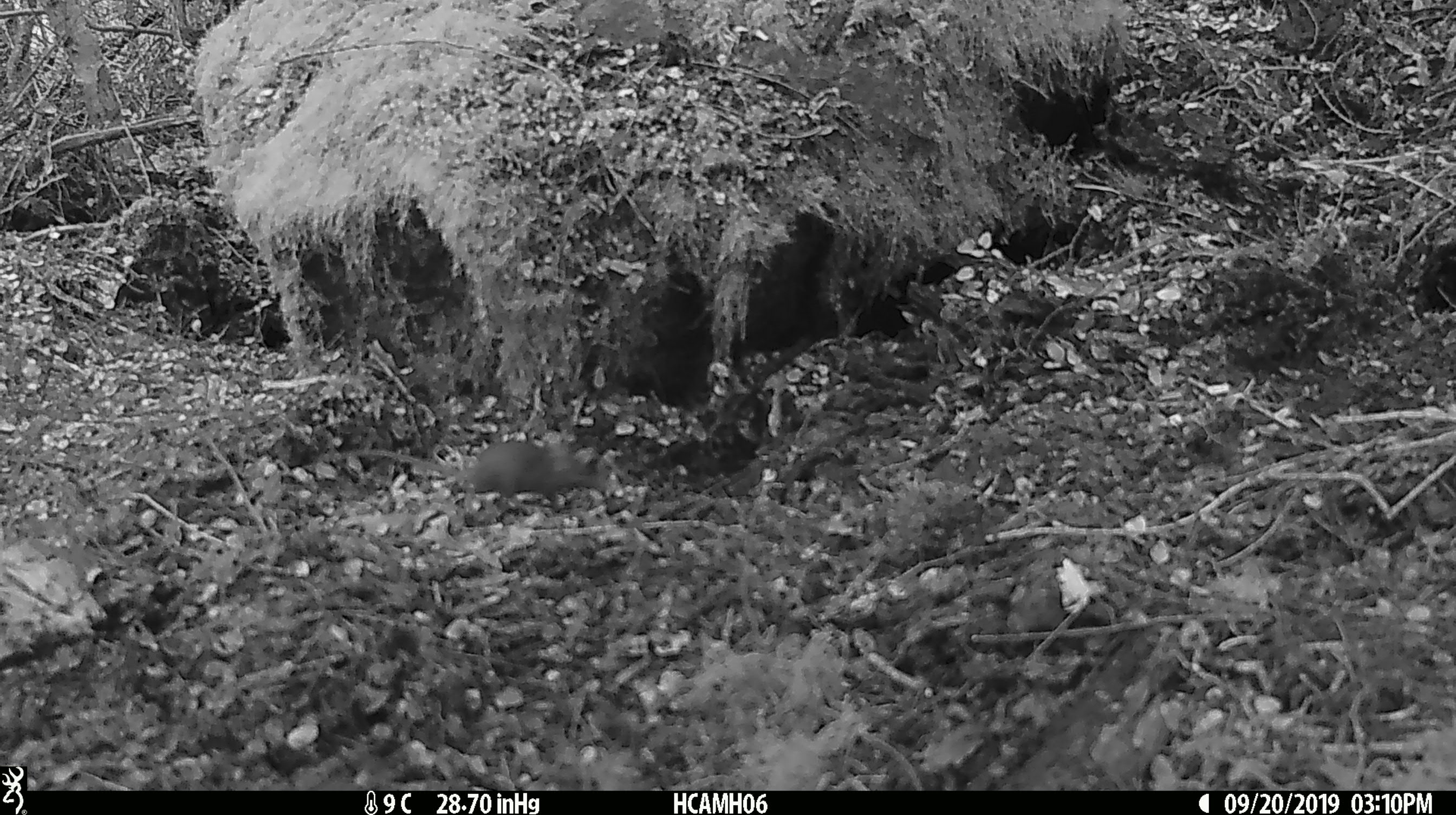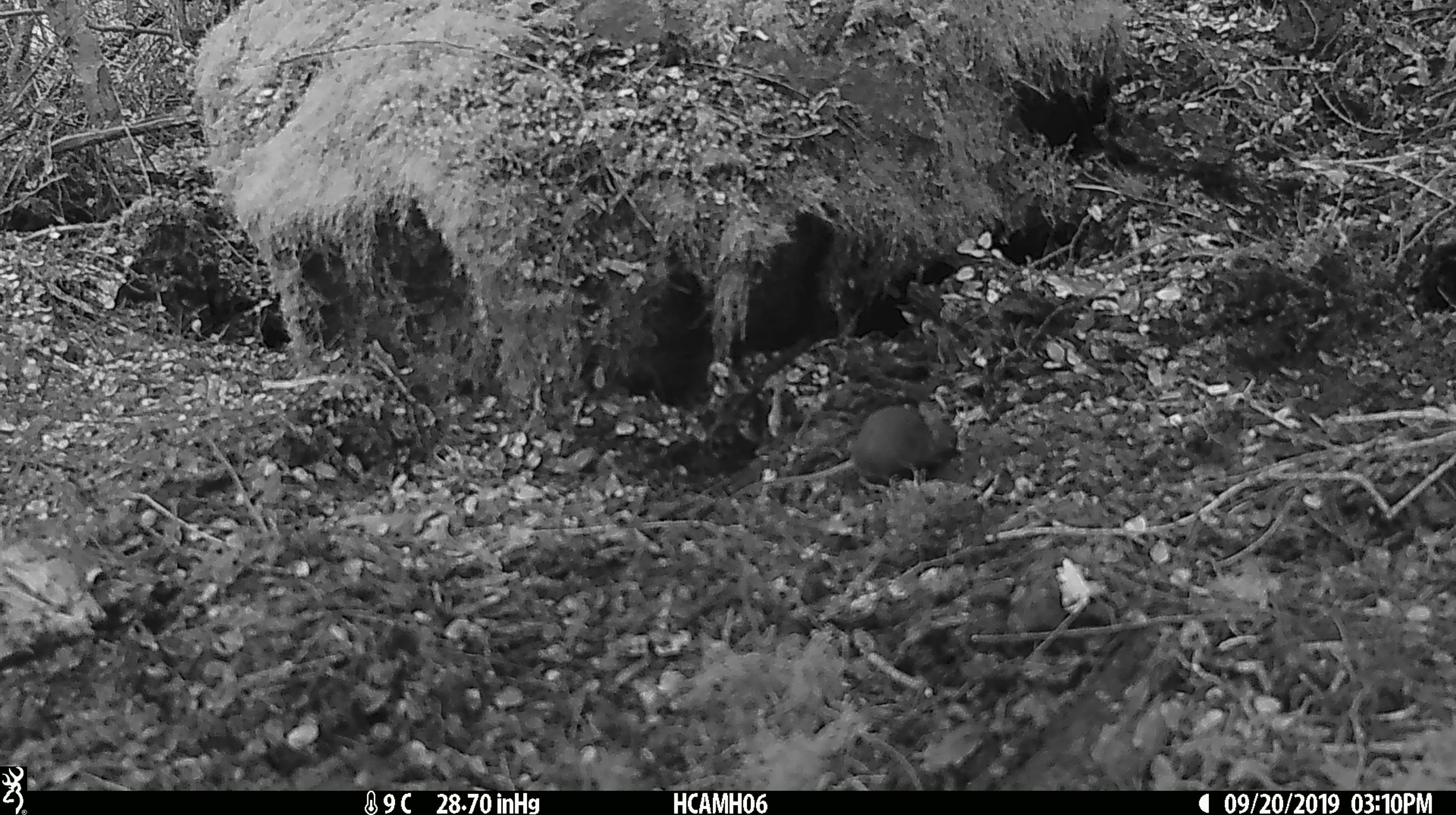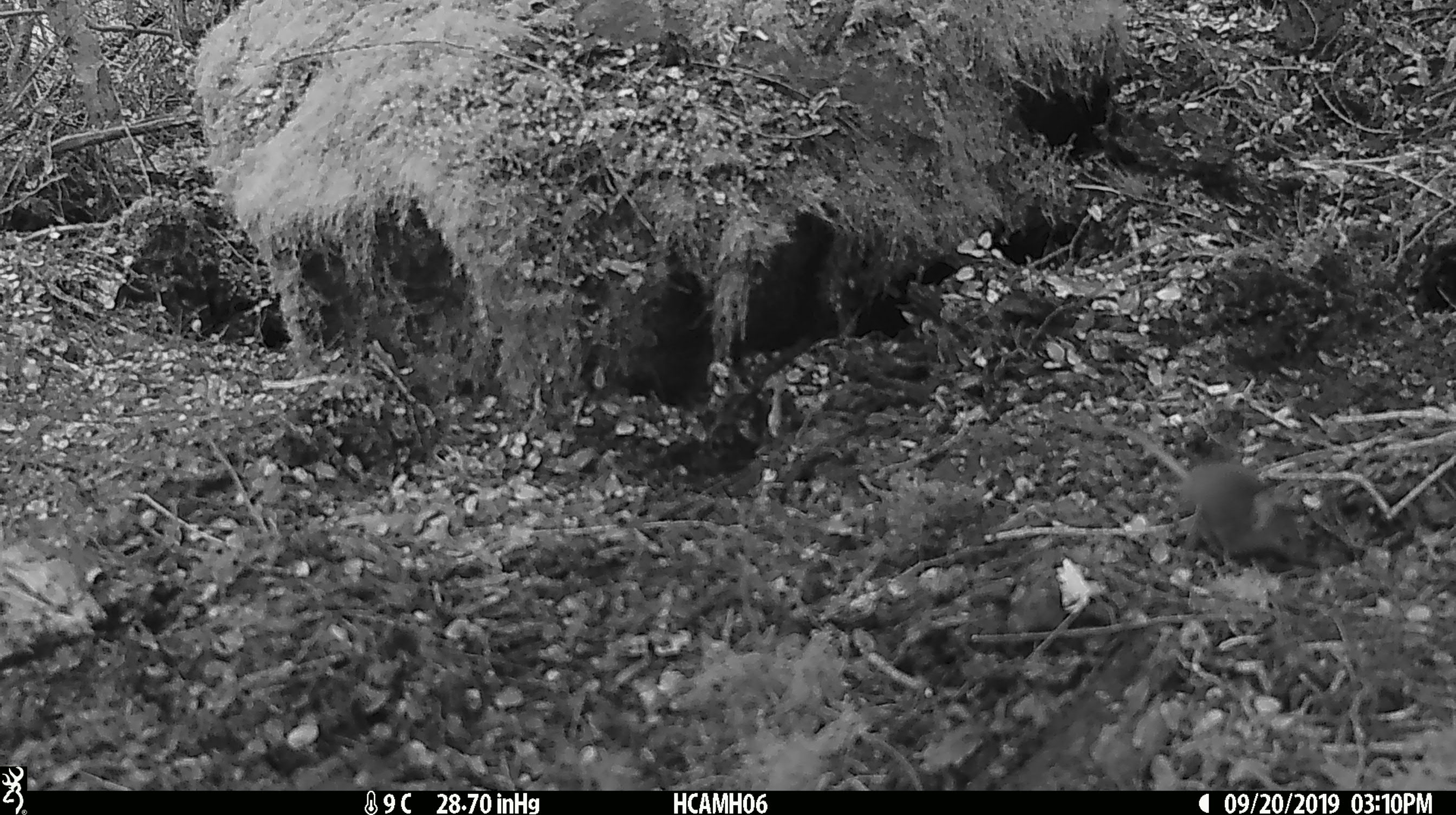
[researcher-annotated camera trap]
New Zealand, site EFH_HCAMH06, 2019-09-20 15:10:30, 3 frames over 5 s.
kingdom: Animalia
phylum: Chordata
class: Mammalia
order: Rodentia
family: Muridae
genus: Mus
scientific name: Mus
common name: mouse